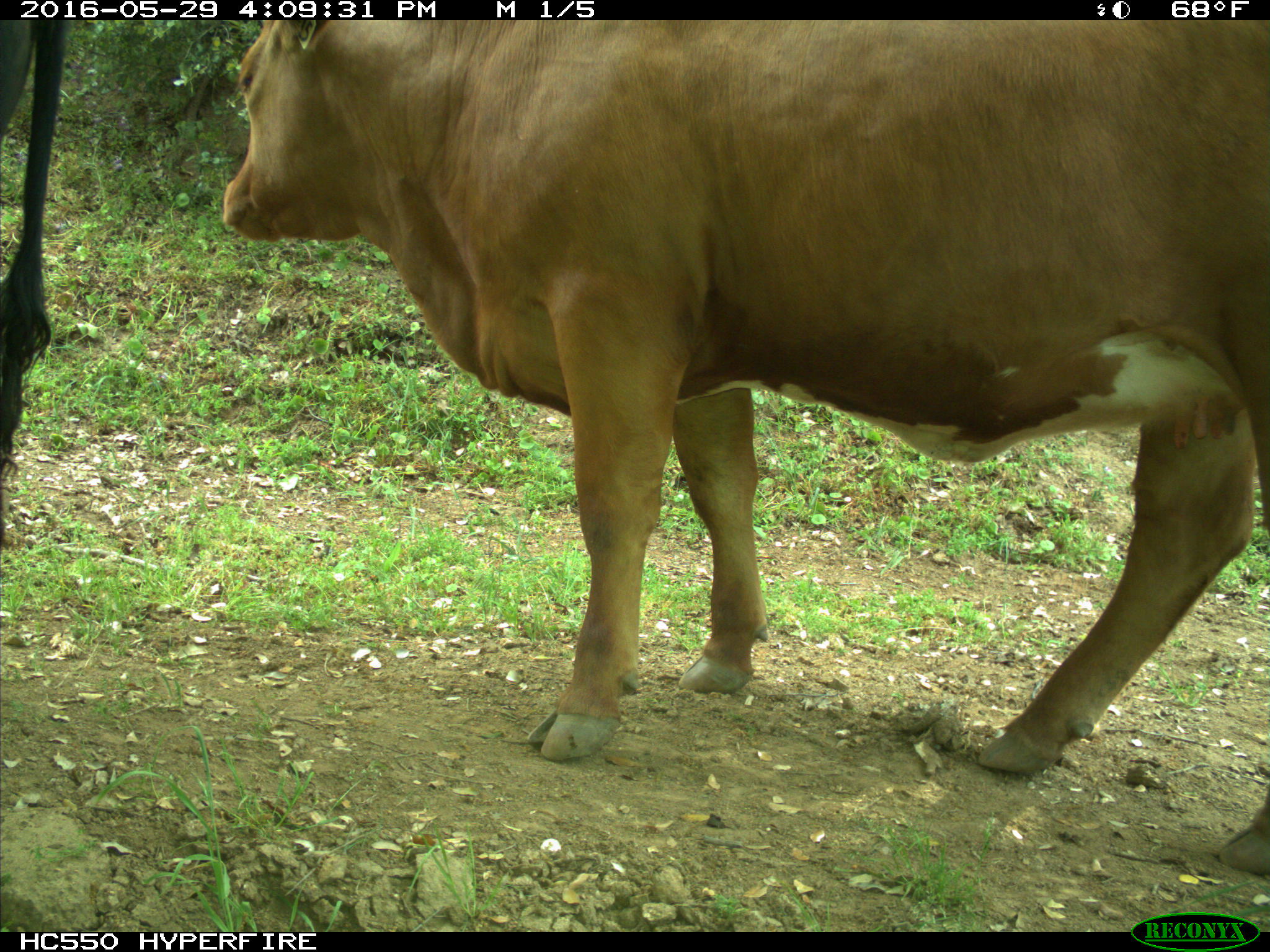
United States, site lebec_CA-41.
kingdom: Animalia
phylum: Chordata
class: Mammalia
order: Artiodactyla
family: Bovidae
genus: Bos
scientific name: Bos taurus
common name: domestic cow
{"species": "Bos taurus (domestic cow)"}